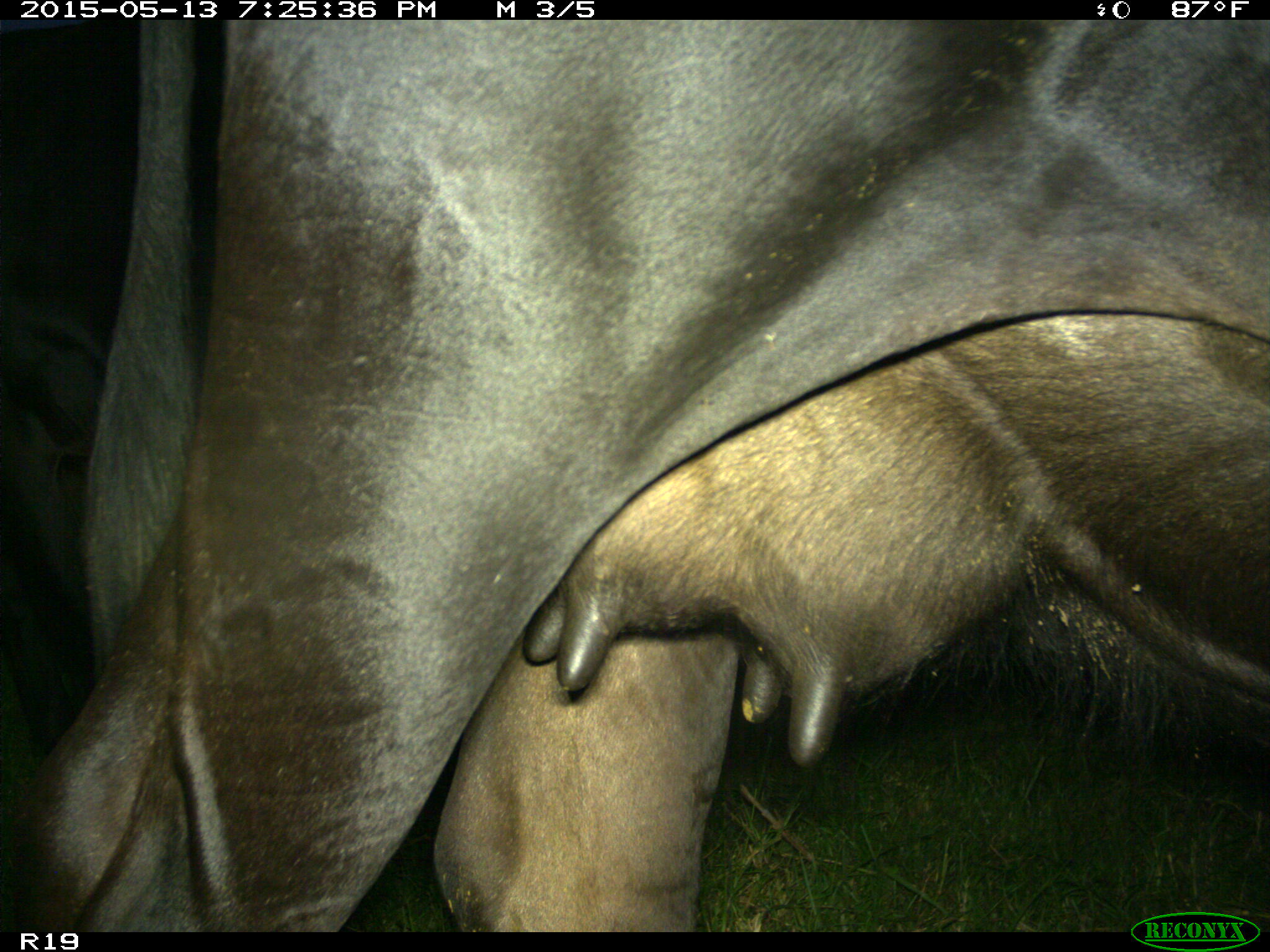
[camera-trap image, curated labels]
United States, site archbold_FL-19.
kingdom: Animalia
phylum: Chordata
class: Mammalia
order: Artiodactyla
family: Bovidae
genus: Bos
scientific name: Bos taurus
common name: domestic cow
Bos taurus (domestic cow).